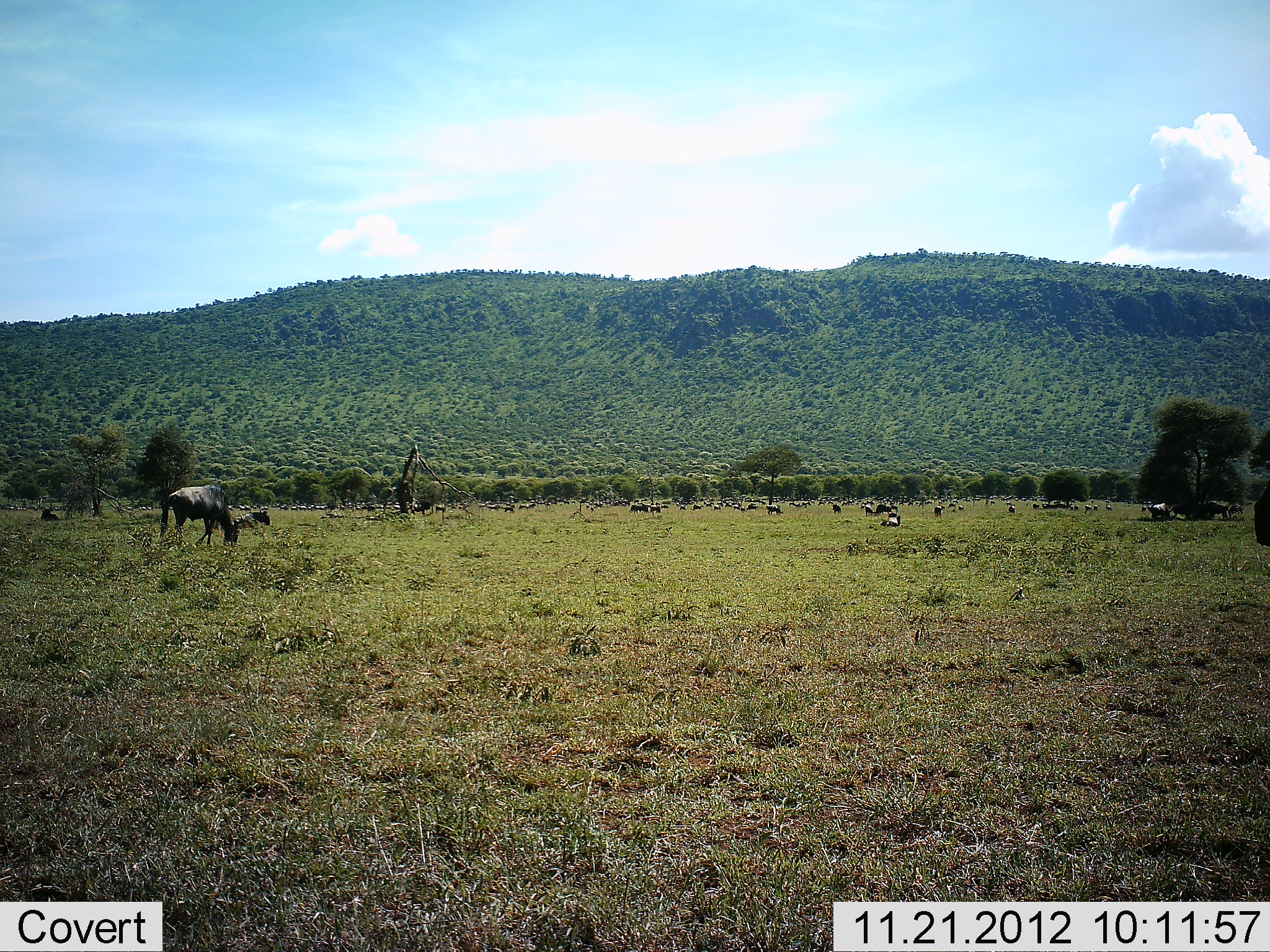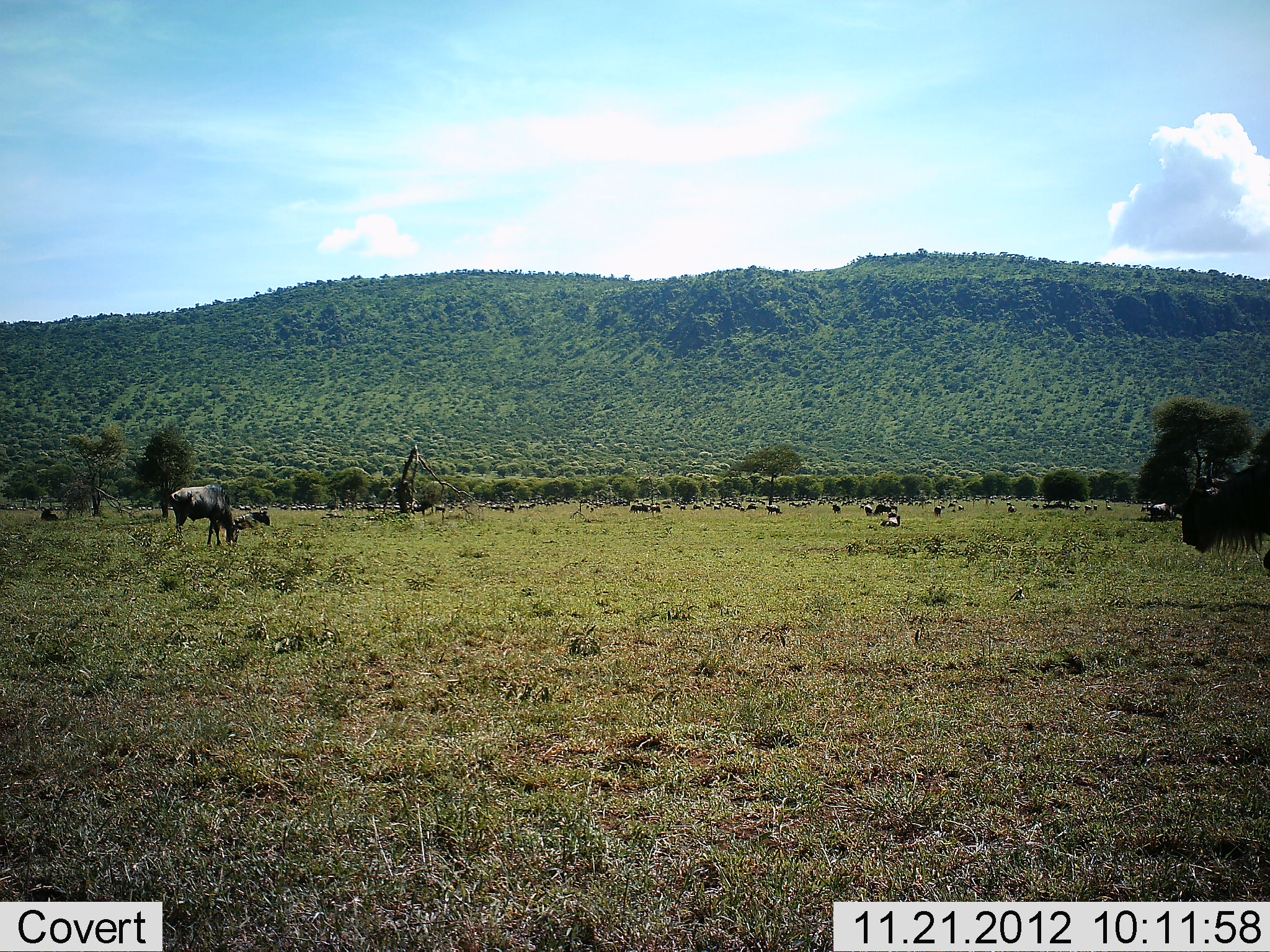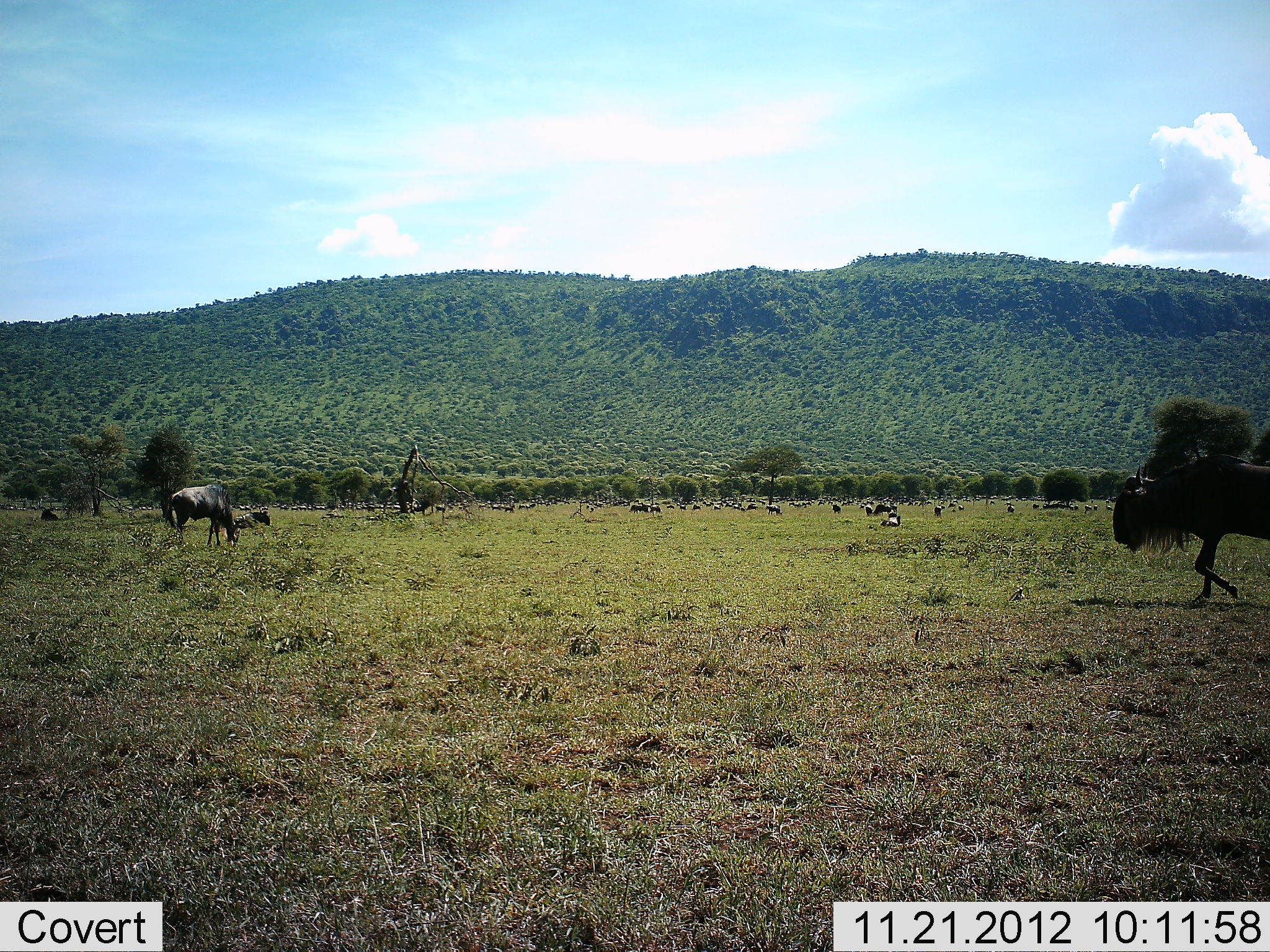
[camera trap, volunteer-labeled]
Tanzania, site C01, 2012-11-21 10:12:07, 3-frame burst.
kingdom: Animalia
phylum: Chordata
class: Mammalia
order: Artiodactyla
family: Bovidae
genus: Connochaetes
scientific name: Connochaetes taurinus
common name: blue wildebeest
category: wildebeest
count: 11-50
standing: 60%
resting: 51%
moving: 69%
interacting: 3%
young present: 3%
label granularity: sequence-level